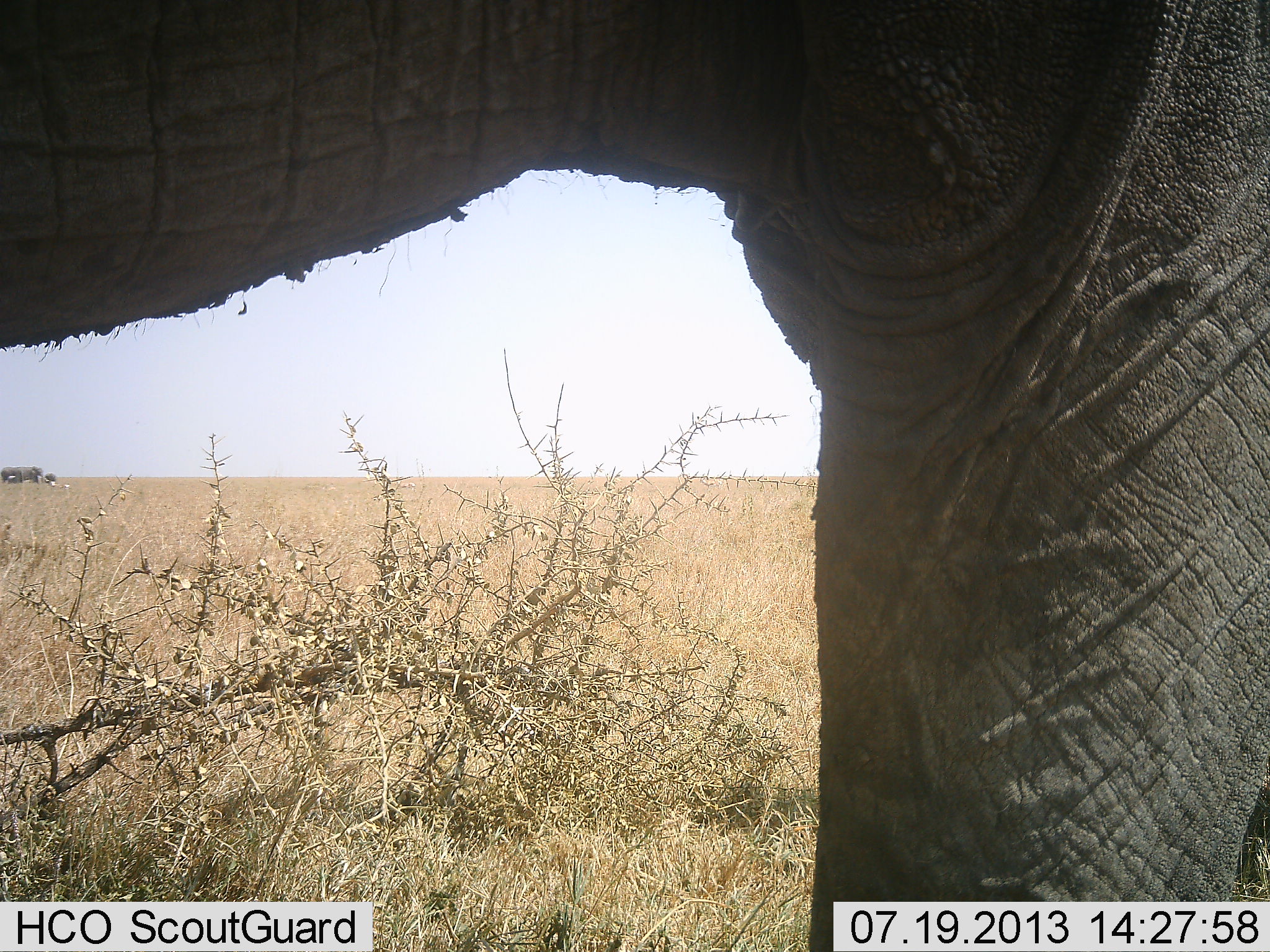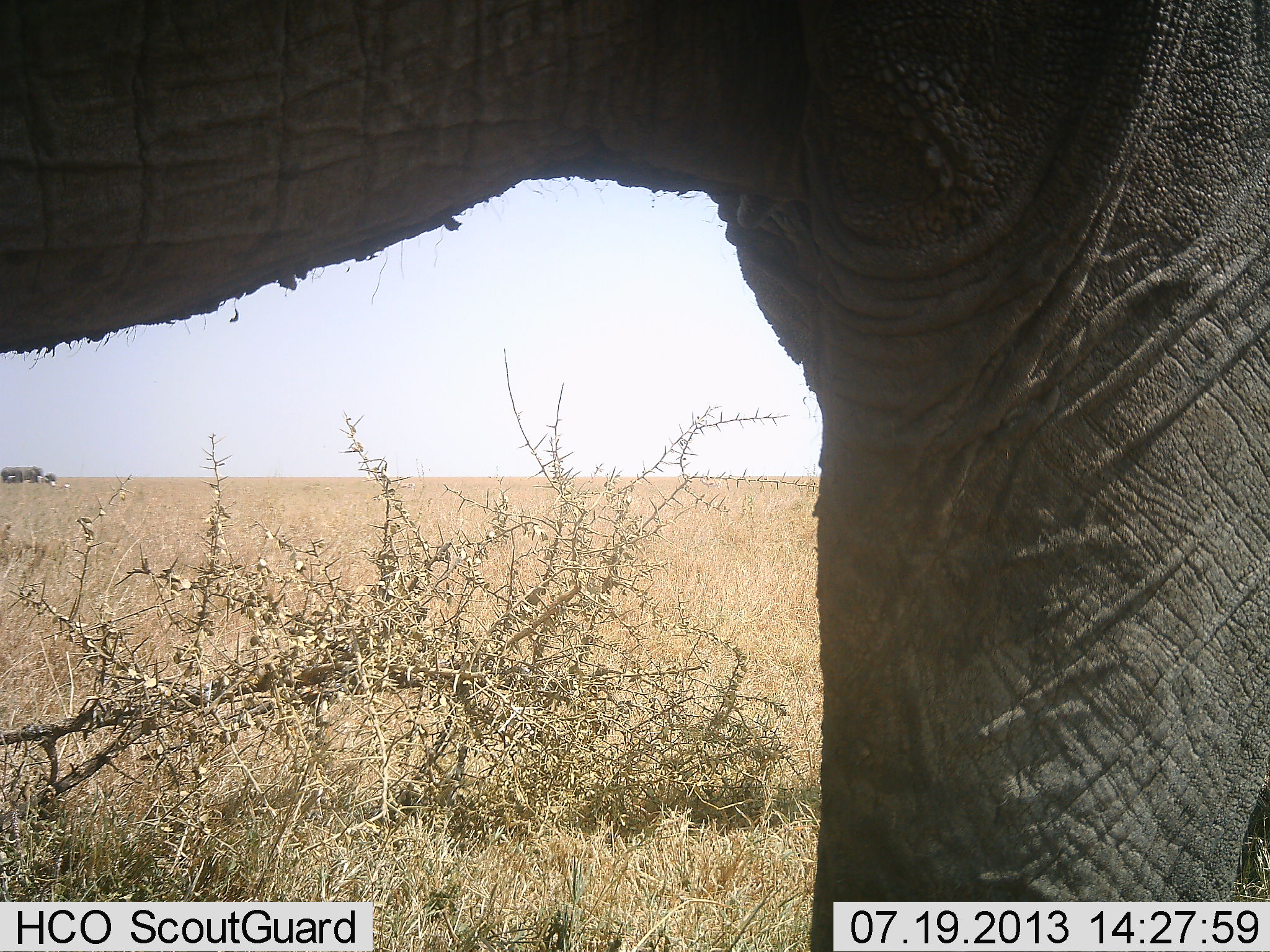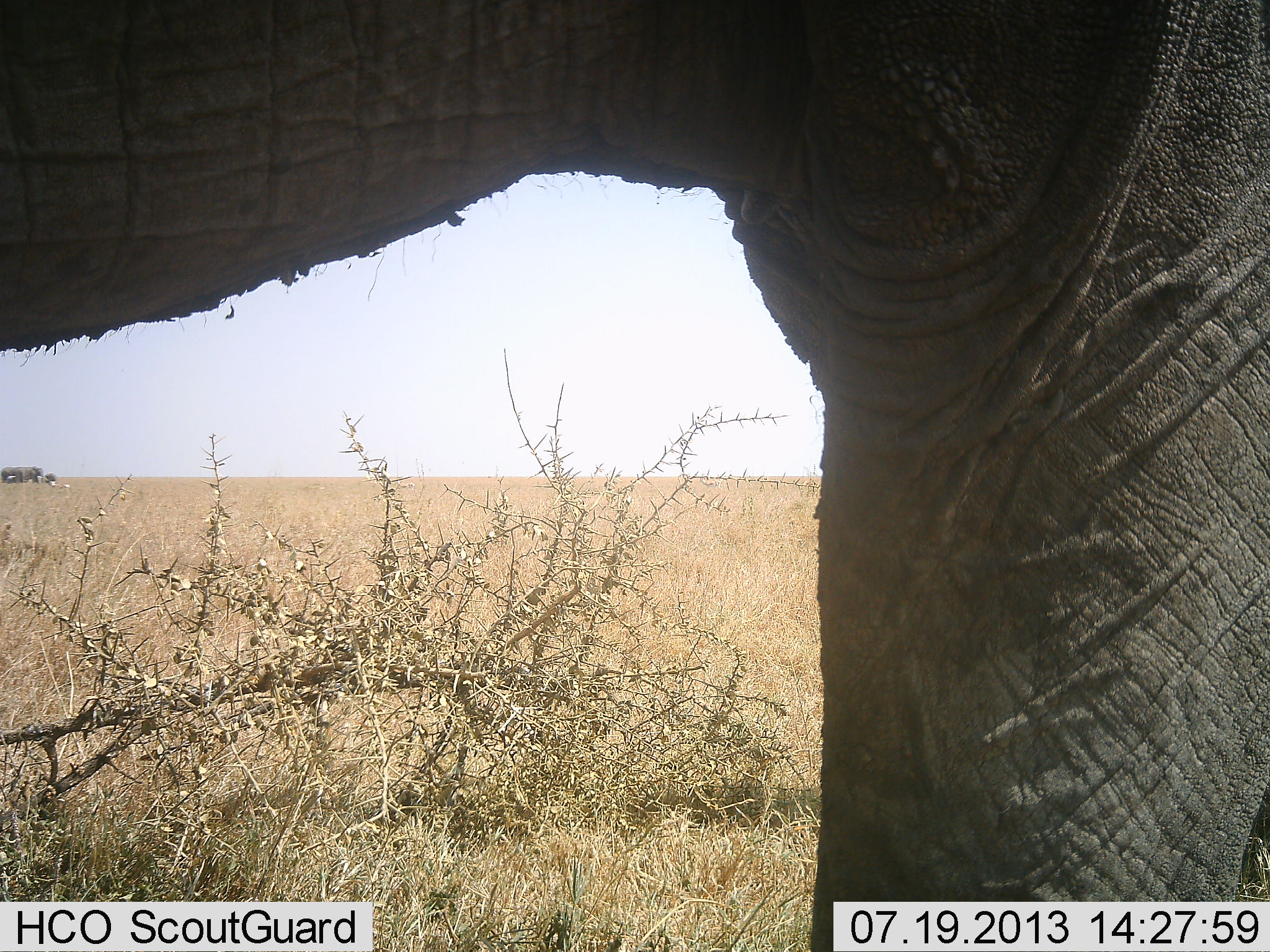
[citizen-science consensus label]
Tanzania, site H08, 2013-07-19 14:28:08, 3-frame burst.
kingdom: Animalia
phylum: Chordata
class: Mammalia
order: Proboscidea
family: Elephantidae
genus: Loxodonta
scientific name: Loxodonta africana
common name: african bush elephant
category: elephant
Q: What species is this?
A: Elephant (african bush elephant) (Loxodonta africana).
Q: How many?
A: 1.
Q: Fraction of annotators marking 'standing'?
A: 100%.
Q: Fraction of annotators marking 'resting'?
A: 0%.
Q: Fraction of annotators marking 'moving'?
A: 0%.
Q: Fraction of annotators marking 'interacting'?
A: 0%.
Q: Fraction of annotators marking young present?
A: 9%.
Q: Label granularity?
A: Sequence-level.